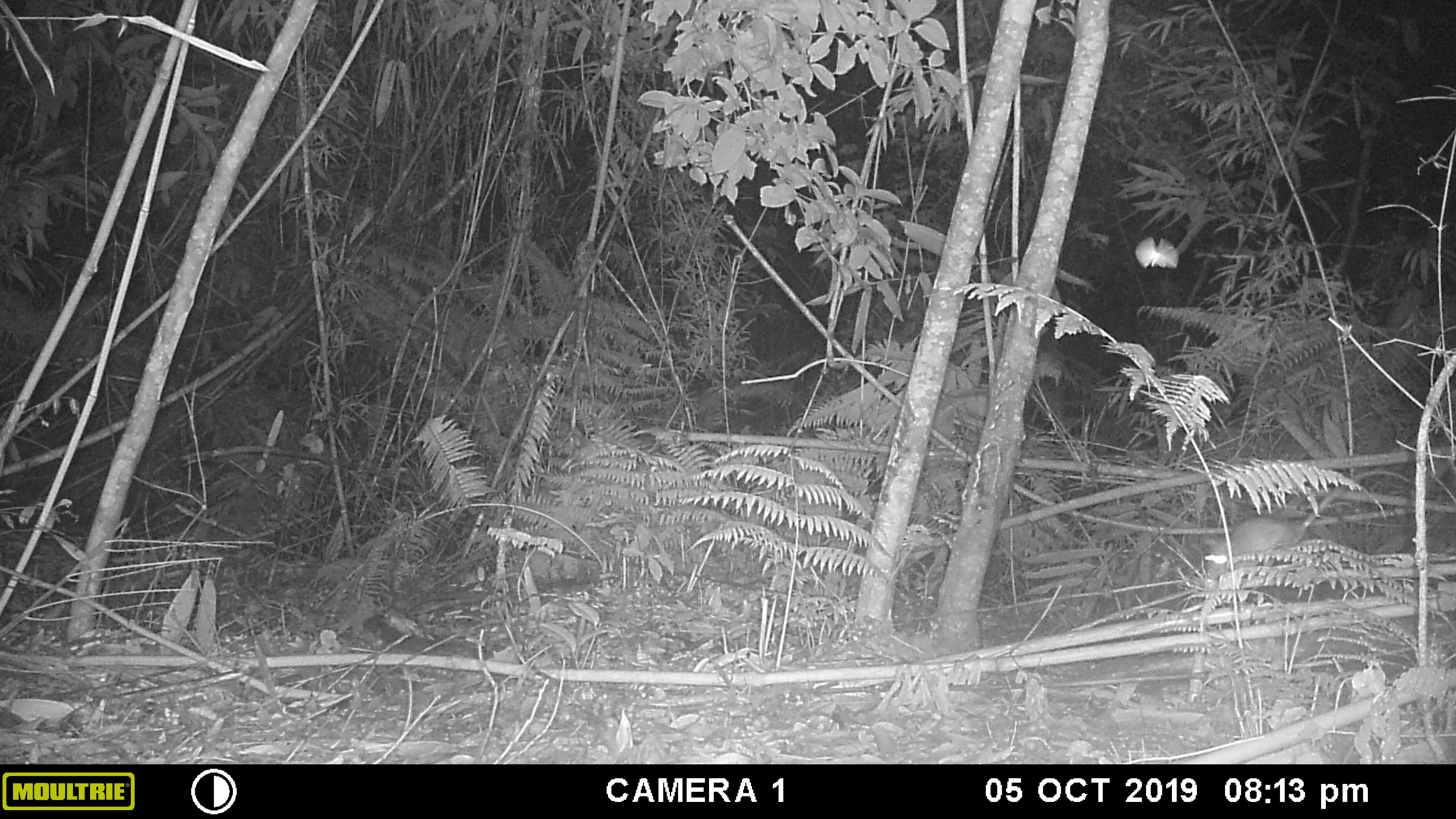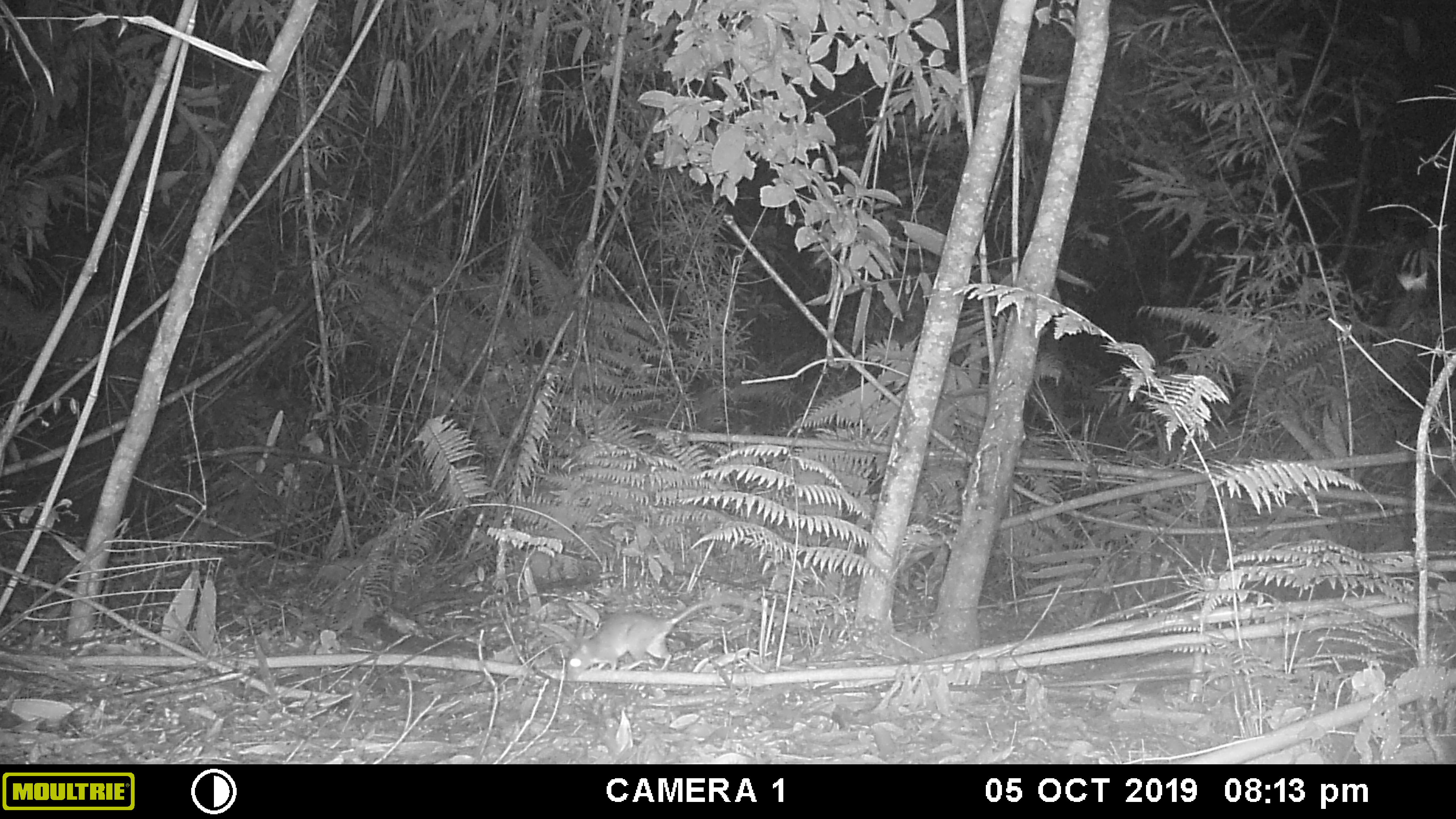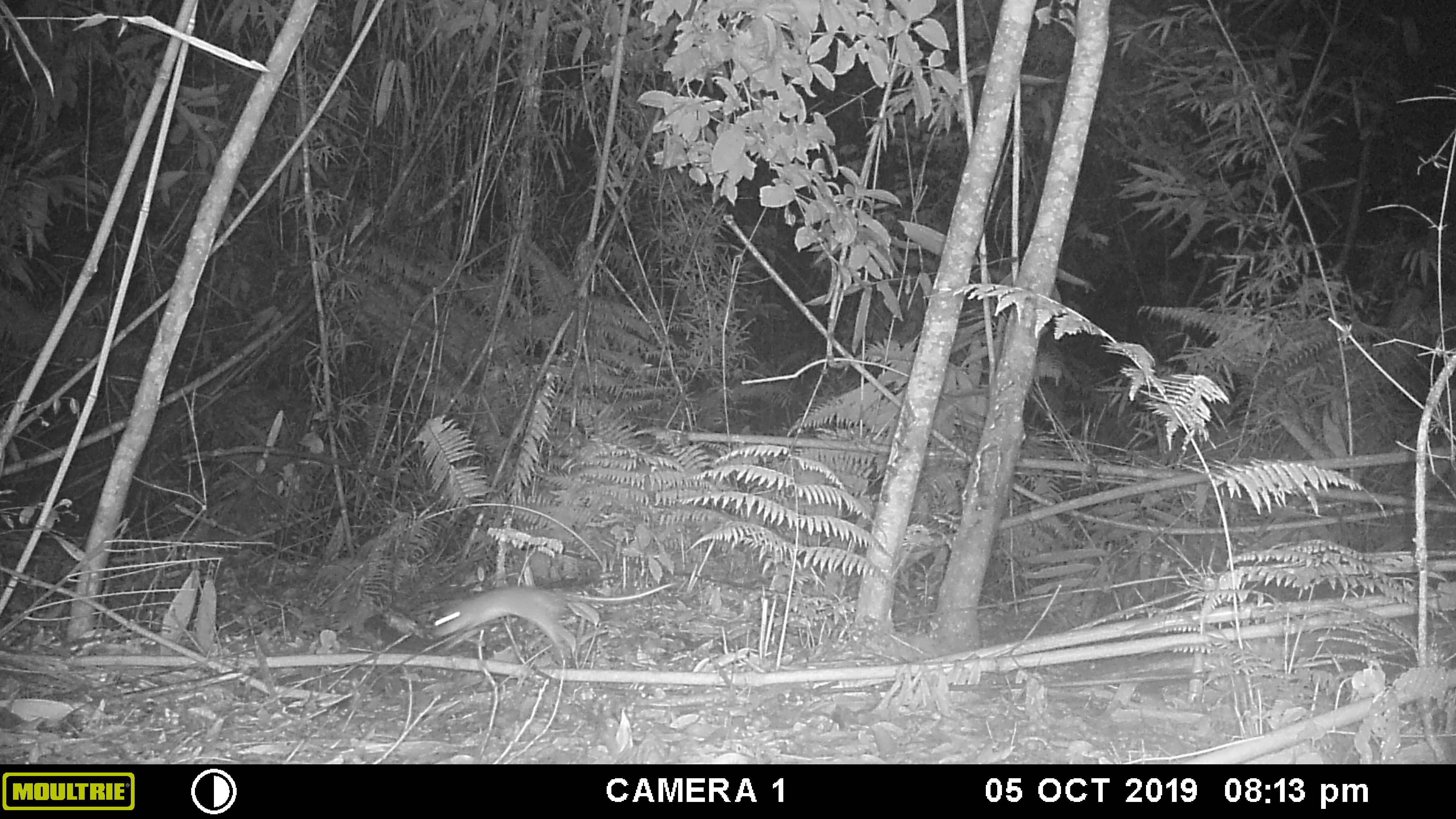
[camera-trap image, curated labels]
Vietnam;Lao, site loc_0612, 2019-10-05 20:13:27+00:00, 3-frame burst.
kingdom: Animalia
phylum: Chordata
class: Mammalia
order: Rodentia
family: Muridae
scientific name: Muridae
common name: old-world mice and rats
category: unidentified murid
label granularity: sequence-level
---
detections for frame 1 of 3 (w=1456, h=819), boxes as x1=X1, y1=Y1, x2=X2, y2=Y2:
unidentified murid: x1=1203, y1=468, x2=1406, y2=581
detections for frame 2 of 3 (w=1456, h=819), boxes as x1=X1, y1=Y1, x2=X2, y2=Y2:
unidentified murid: x1=565, y1=594, x2=815, y2=681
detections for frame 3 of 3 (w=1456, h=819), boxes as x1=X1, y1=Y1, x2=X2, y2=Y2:
unidentified murid: x1=433, y1=580, x2=678, y2=647